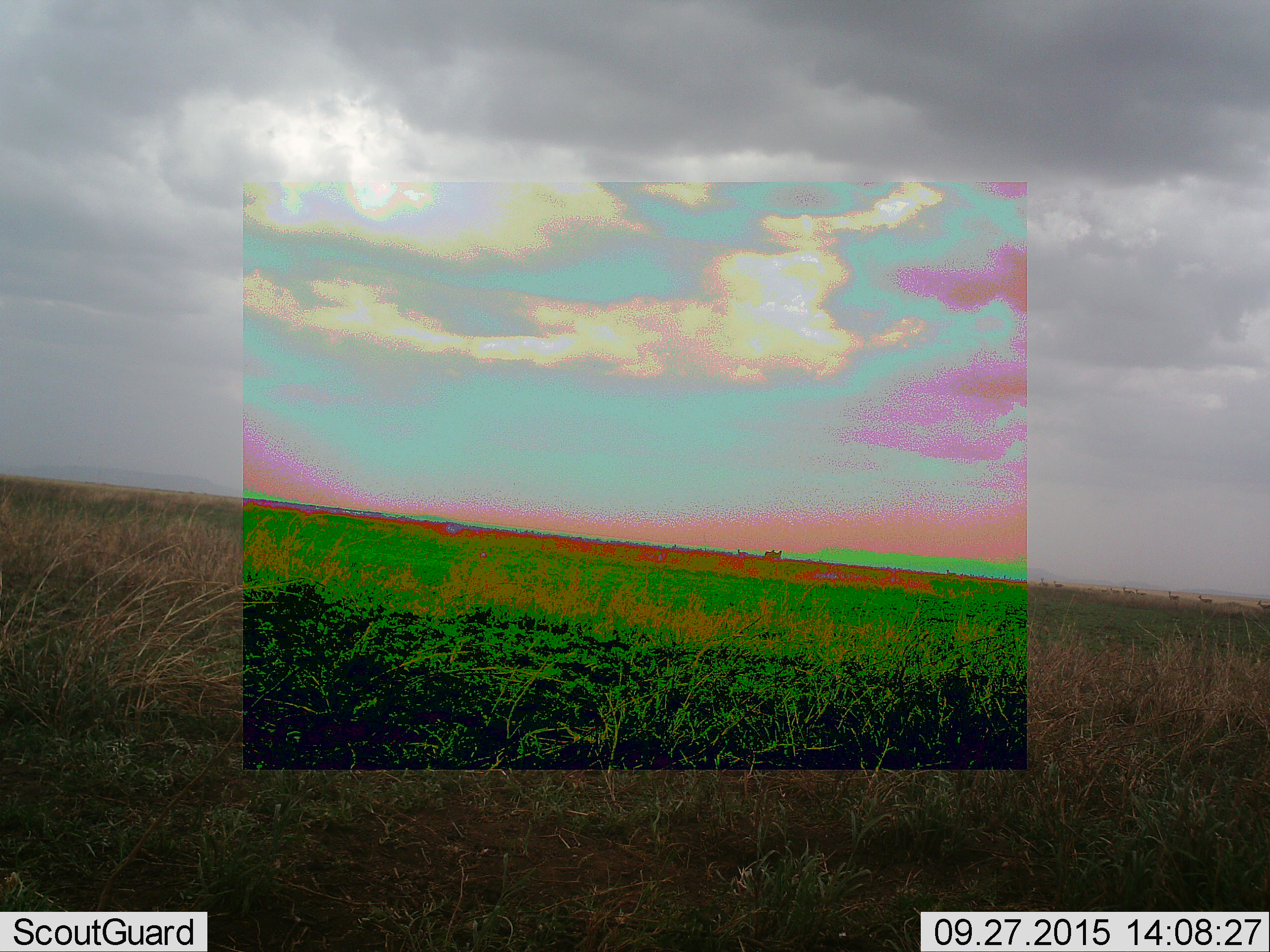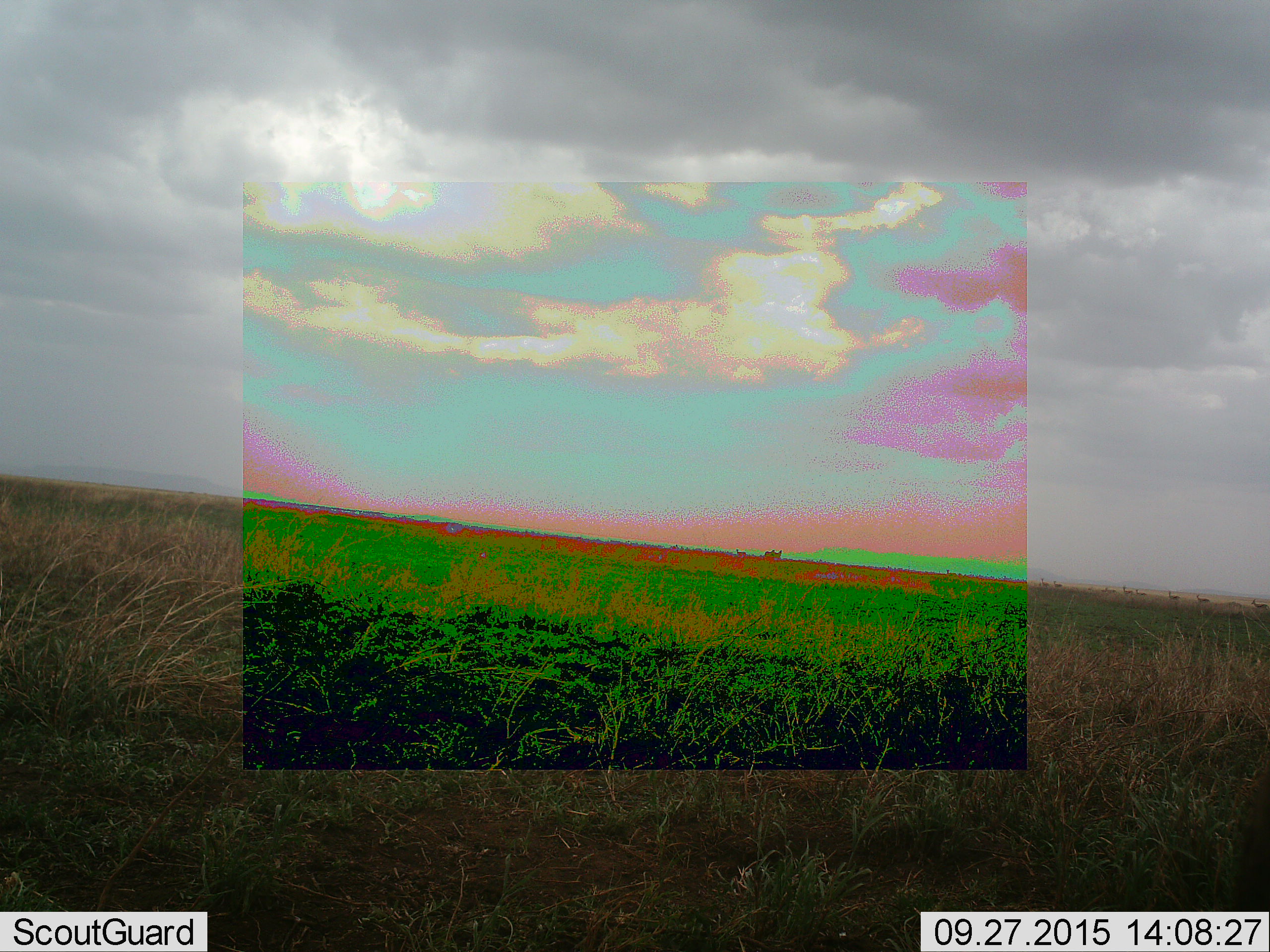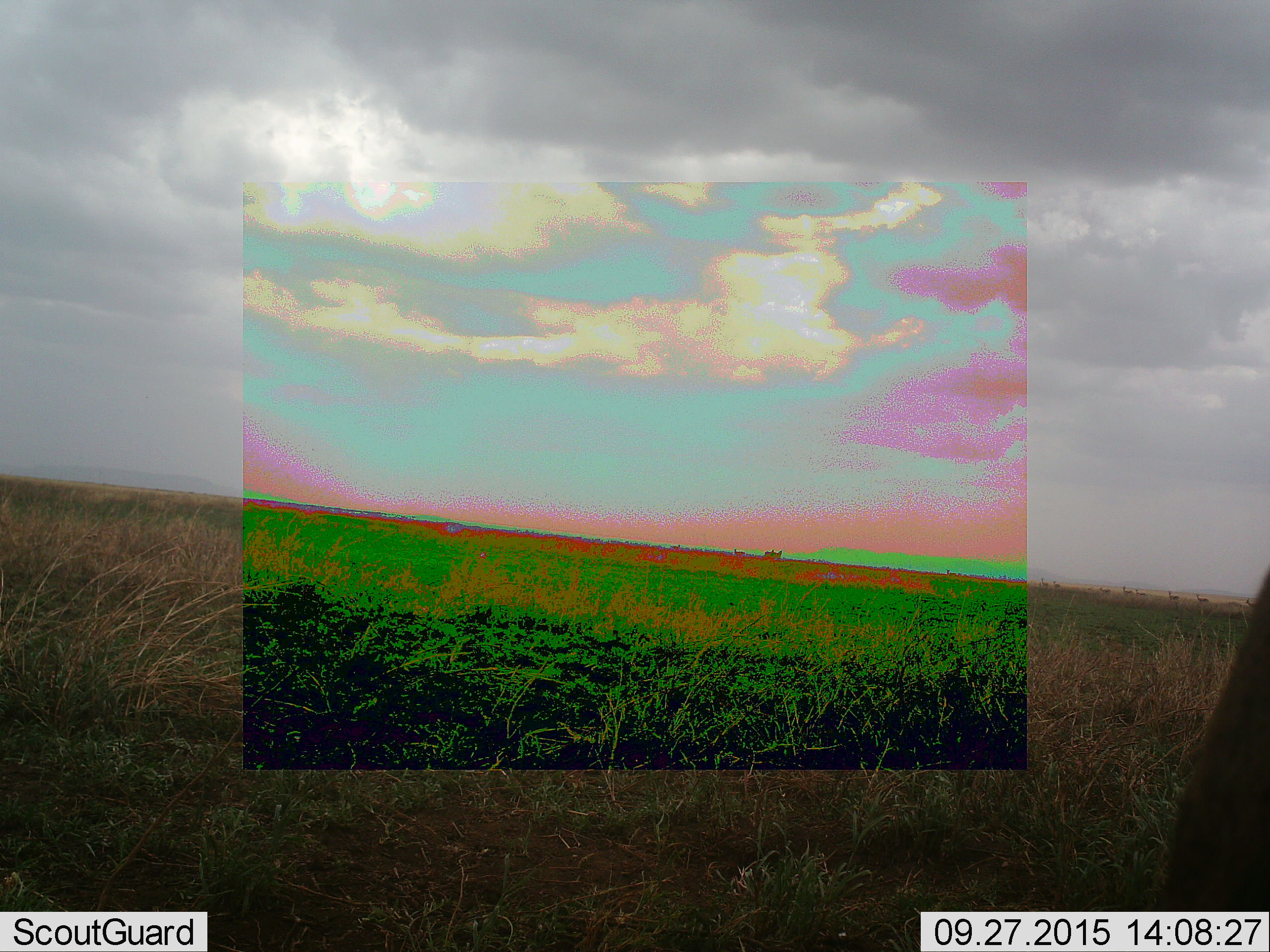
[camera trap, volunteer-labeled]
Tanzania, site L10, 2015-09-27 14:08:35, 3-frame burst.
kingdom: Animalia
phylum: Chordata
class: Mammalia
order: Artiodactyla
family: Bovidae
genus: Eudorcas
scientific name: Eudorcas thomsonii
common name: thomson's gazelle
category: gazellethomsons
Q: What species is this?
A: Gazellethomsons (thomson's gazelle) (Eudorcas thomsonii).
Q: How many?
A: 10.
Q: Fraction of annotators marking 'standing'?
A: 75%.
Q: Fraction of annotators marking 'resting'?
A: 0%.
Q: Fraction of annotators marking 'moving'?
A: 75%.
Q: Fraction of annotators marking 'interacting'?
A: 0%.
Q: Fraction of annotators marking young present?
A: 0%.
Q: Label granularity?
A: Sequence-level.